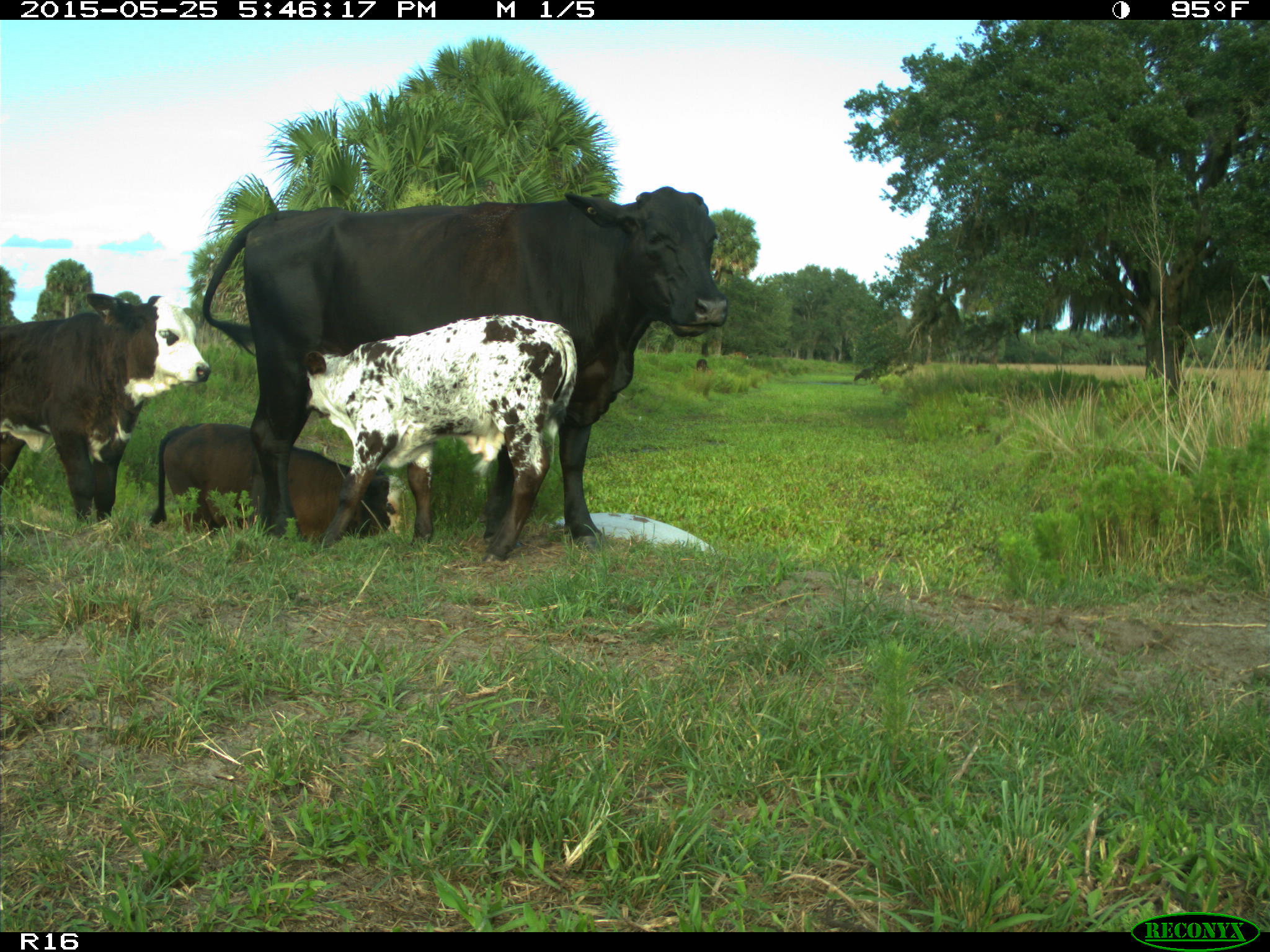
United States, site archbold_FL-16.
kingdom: Animalia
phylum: Chordata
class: Mammalia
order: Artiodactyla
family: Bovidae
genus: Bos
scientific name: Bos taurus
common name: domestic cow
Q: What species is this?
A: Bos taurus (domestic cow).